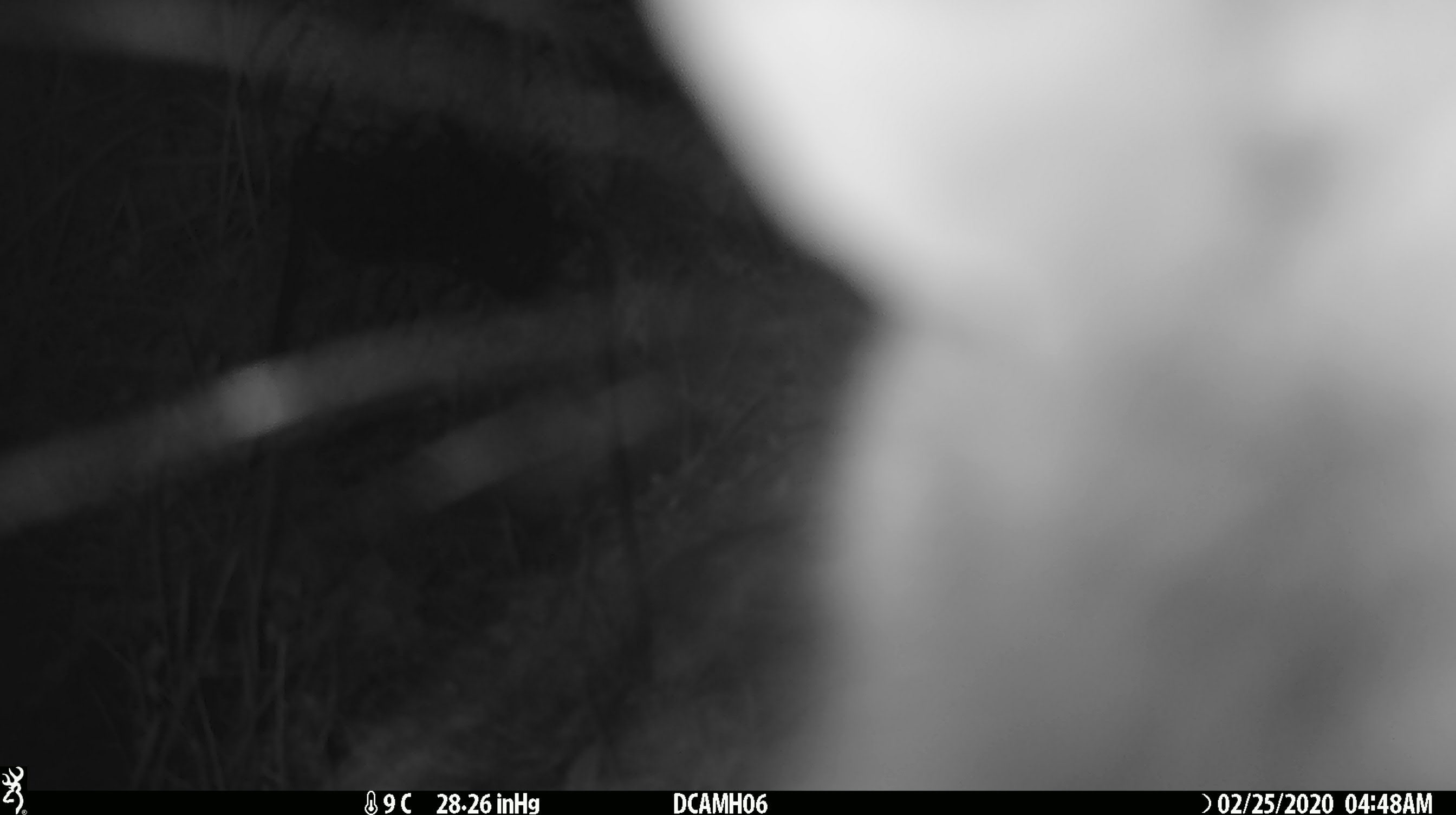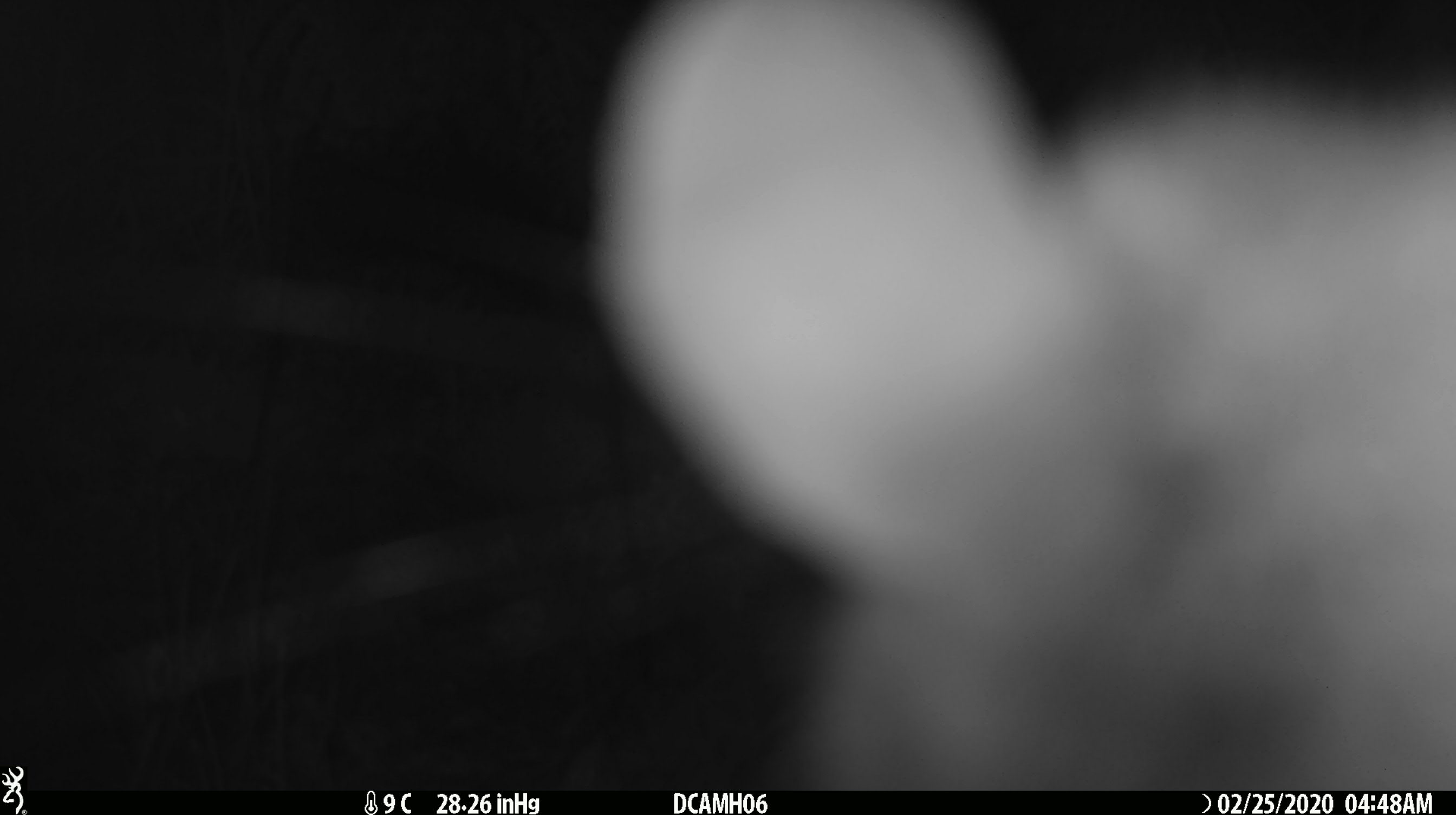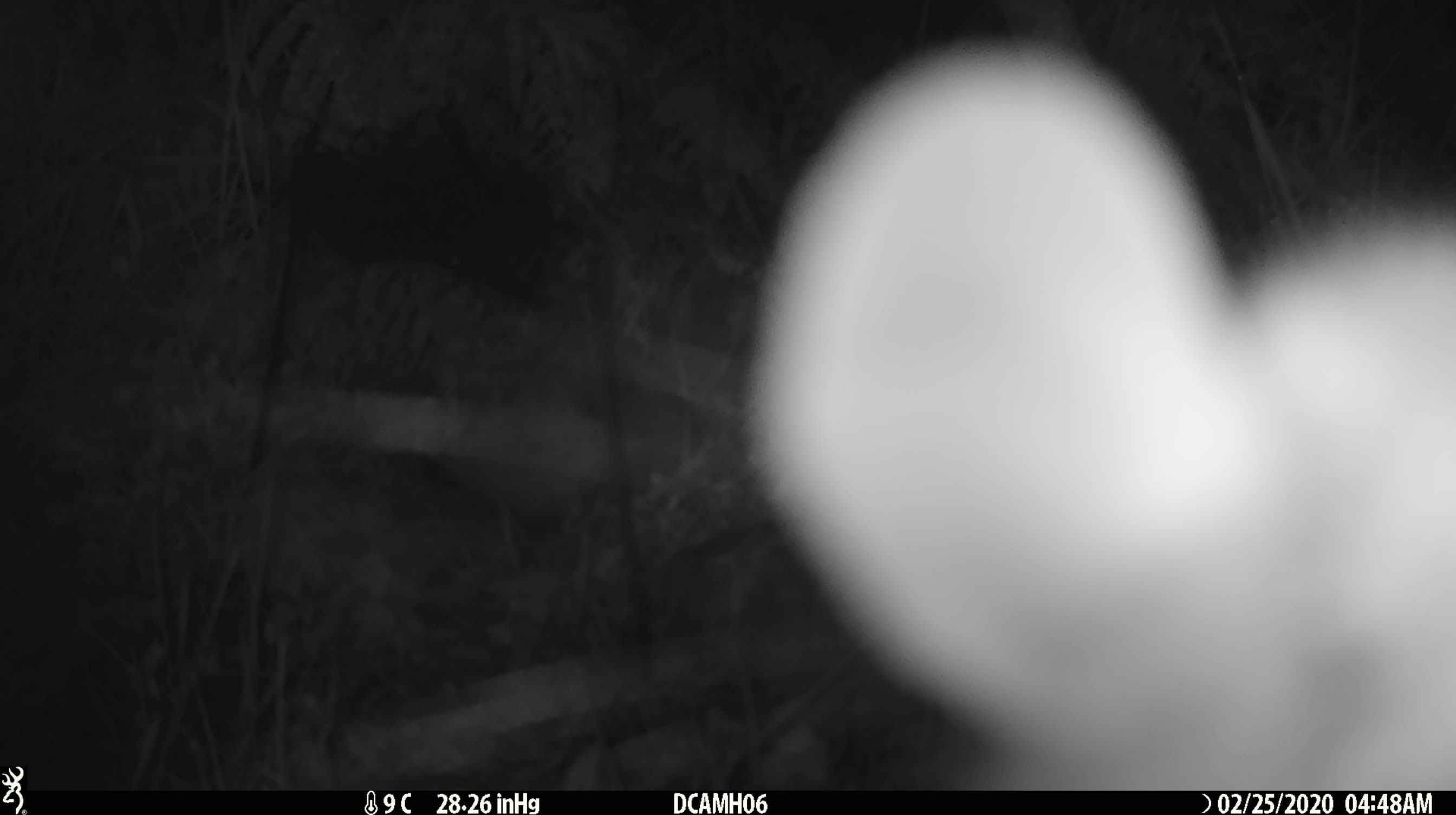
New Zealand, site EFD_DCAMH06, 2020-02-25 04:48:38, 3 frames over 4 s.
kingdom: Animalia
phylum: Chordata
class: Mammalia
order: Diprotodontia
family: Phalangeridae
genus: Trichosurus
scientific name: Trichosurus vulpecula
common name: common brushtail possum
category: possum